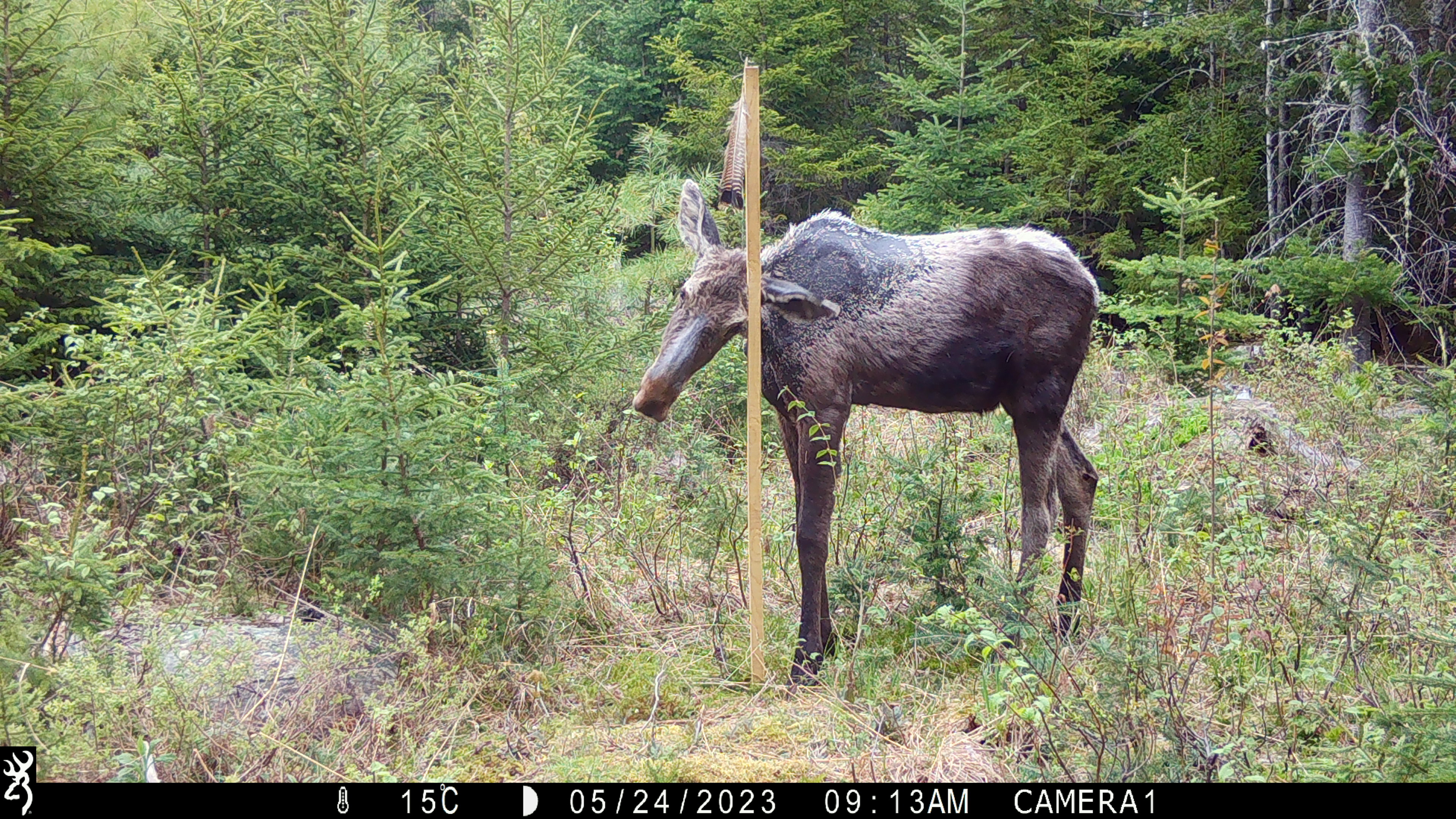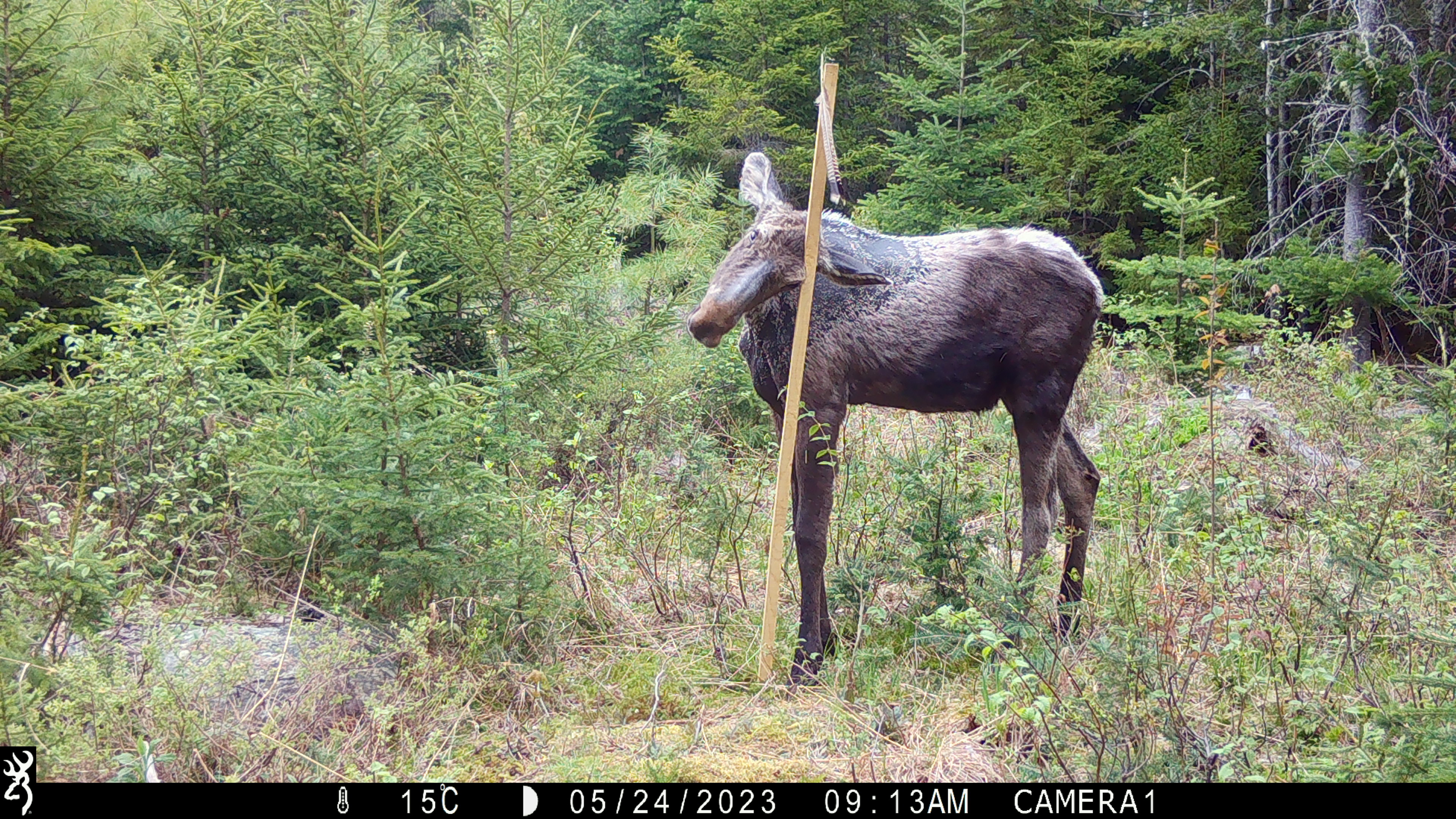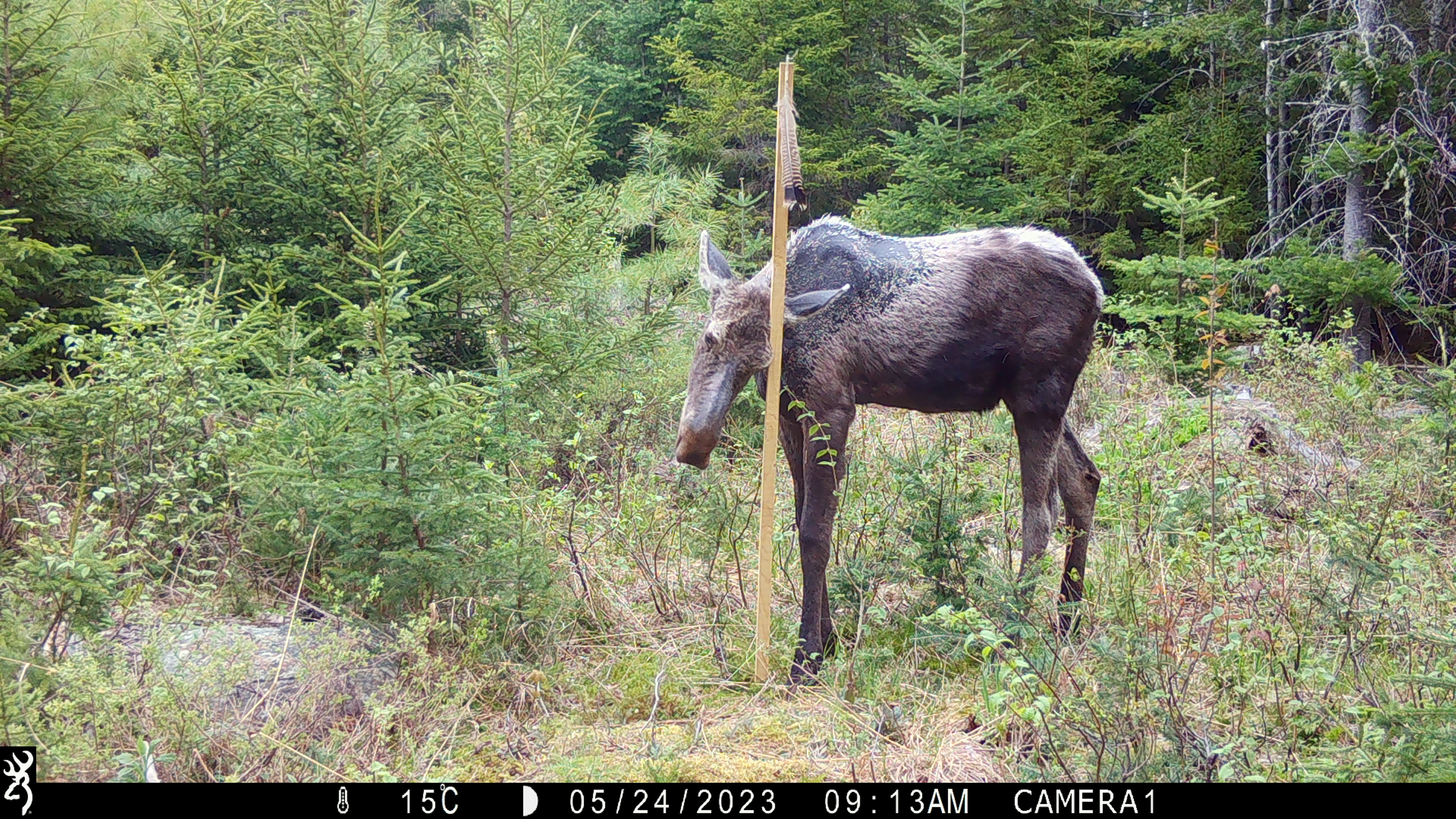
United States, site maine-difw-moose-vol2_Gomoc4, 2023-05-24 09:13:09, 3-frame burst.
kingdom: Animalia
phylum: Chordata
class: Mammalia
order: Artiodactyla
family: Cervidae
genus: Alces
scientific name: Alces alces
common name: moose